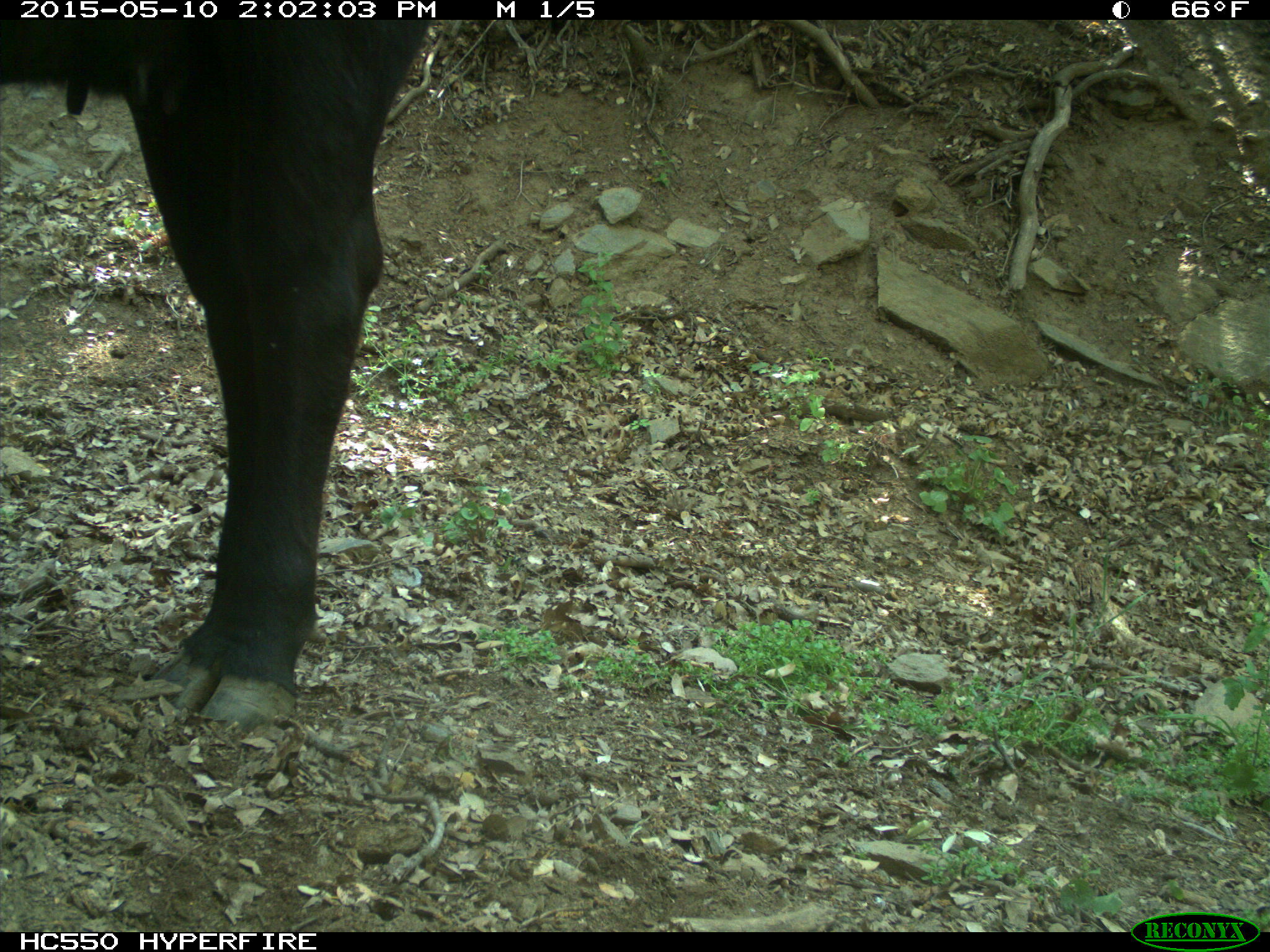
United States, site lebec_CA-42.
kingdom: Animalia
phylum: Chordata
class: Mammalia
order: Artiodactyla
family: Bovidae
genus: Bos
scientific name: Bos taurus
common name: domestic cow